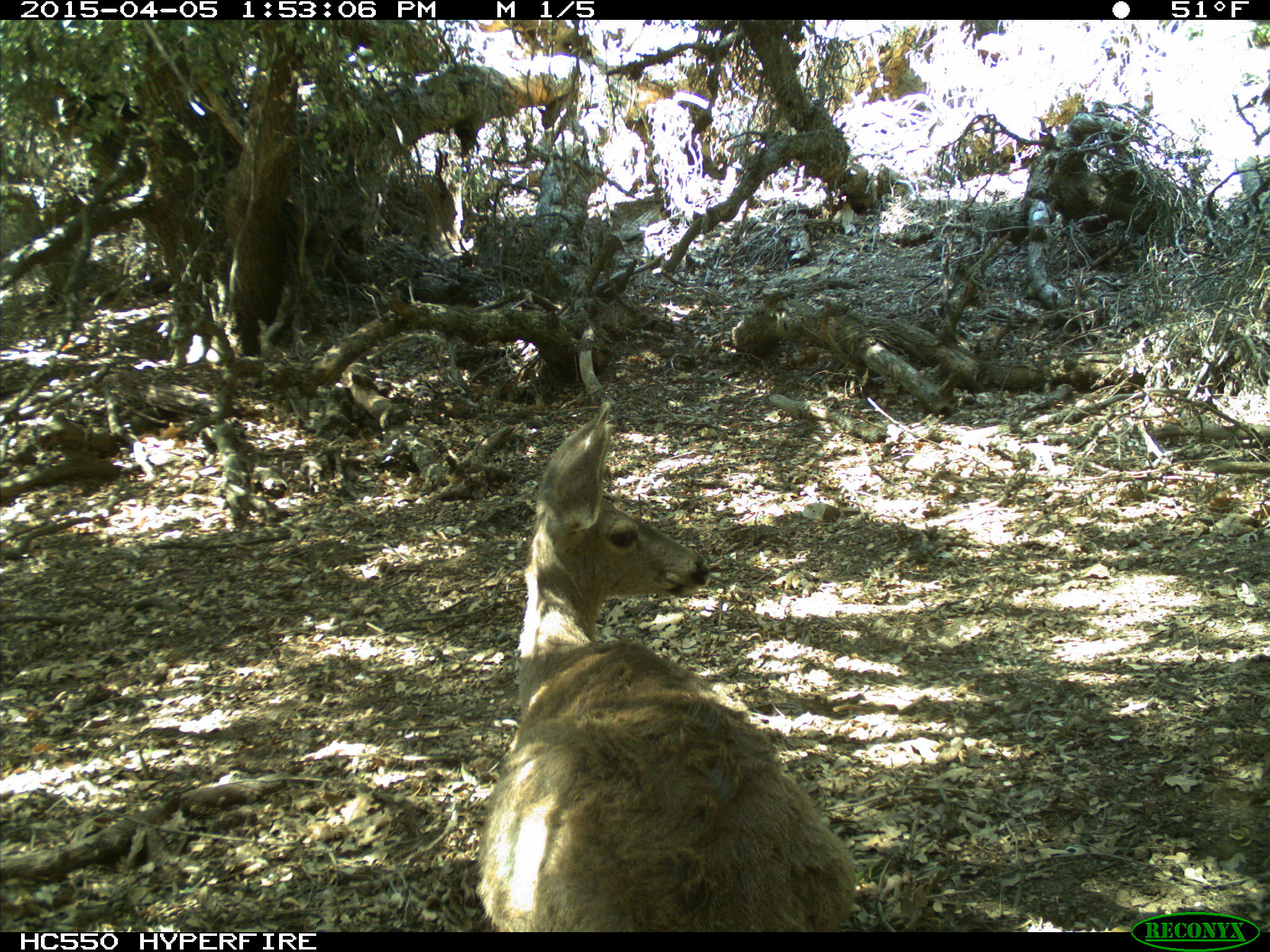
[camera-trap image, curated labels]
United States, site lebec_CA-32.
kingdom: Animalia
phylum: Chordata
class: Mammalia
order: Artiodactyla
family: Cervidae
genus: Odocoileus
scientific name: Odocoileus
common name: deer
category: unidentified deer